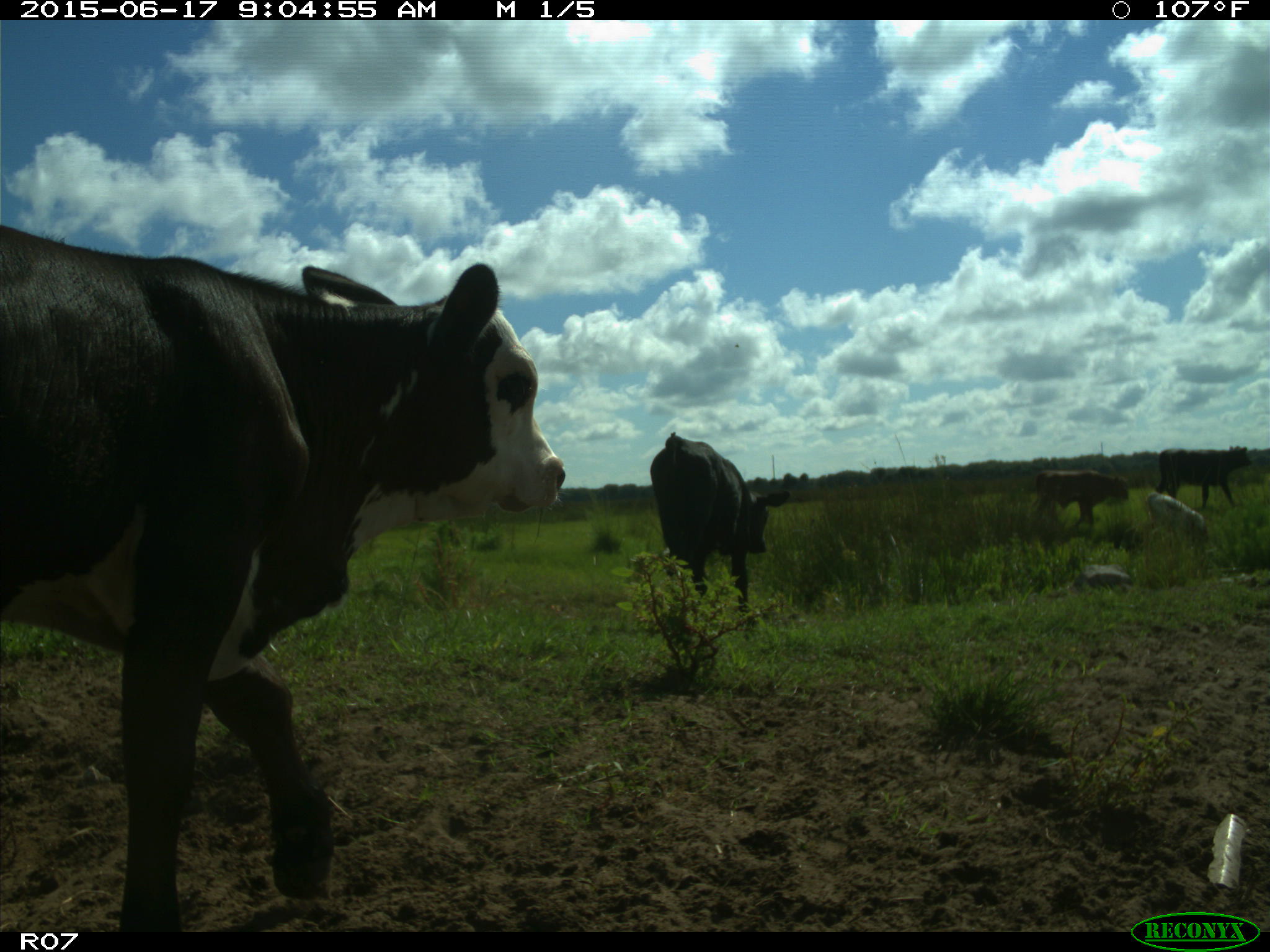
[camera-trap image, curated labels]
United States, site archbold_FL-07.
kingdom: Animalia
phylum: Chordata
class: Mammalia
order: Artiodactyla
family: Bovidae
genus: Bos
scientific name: Bos taurus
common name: domestic cow